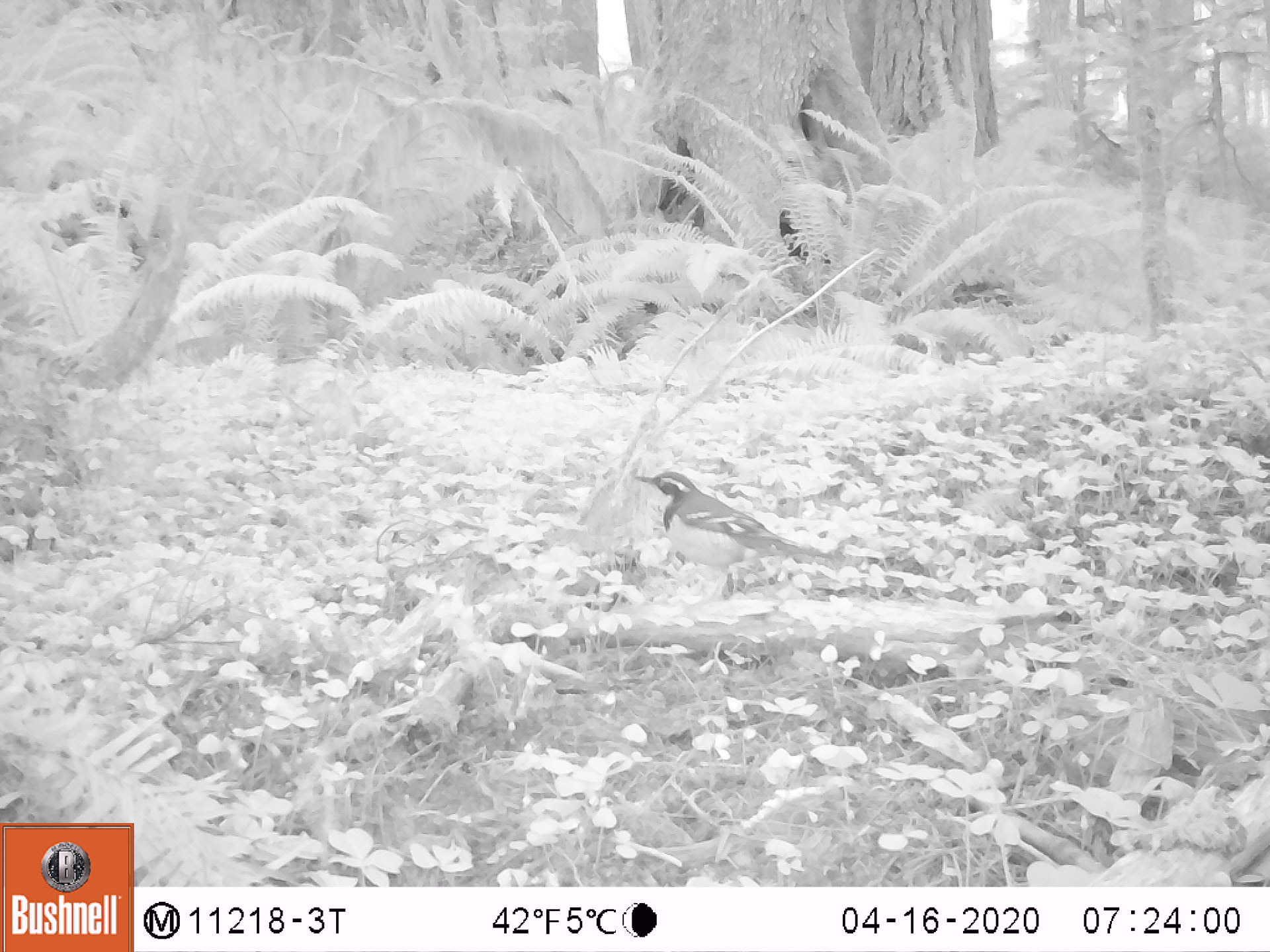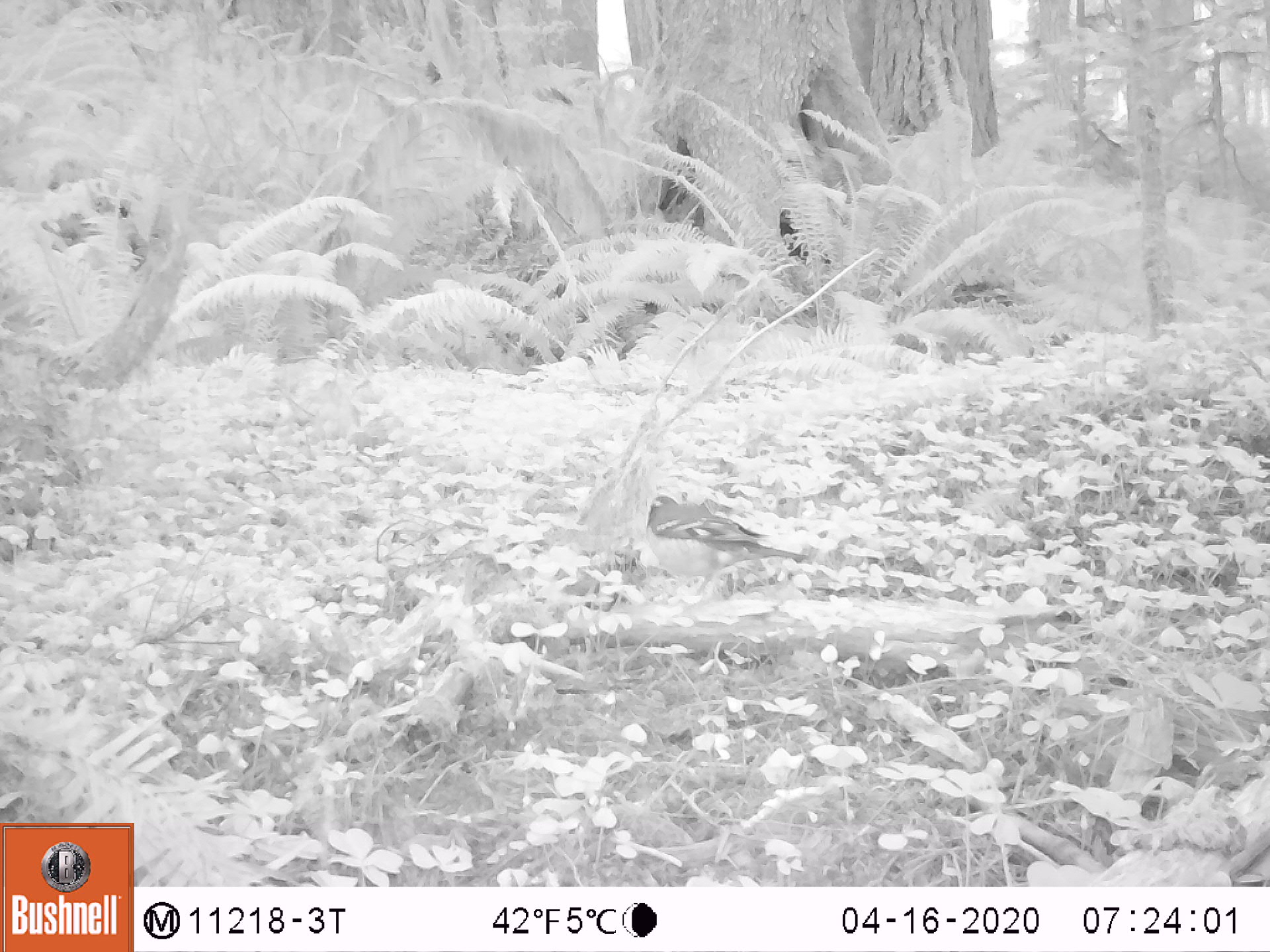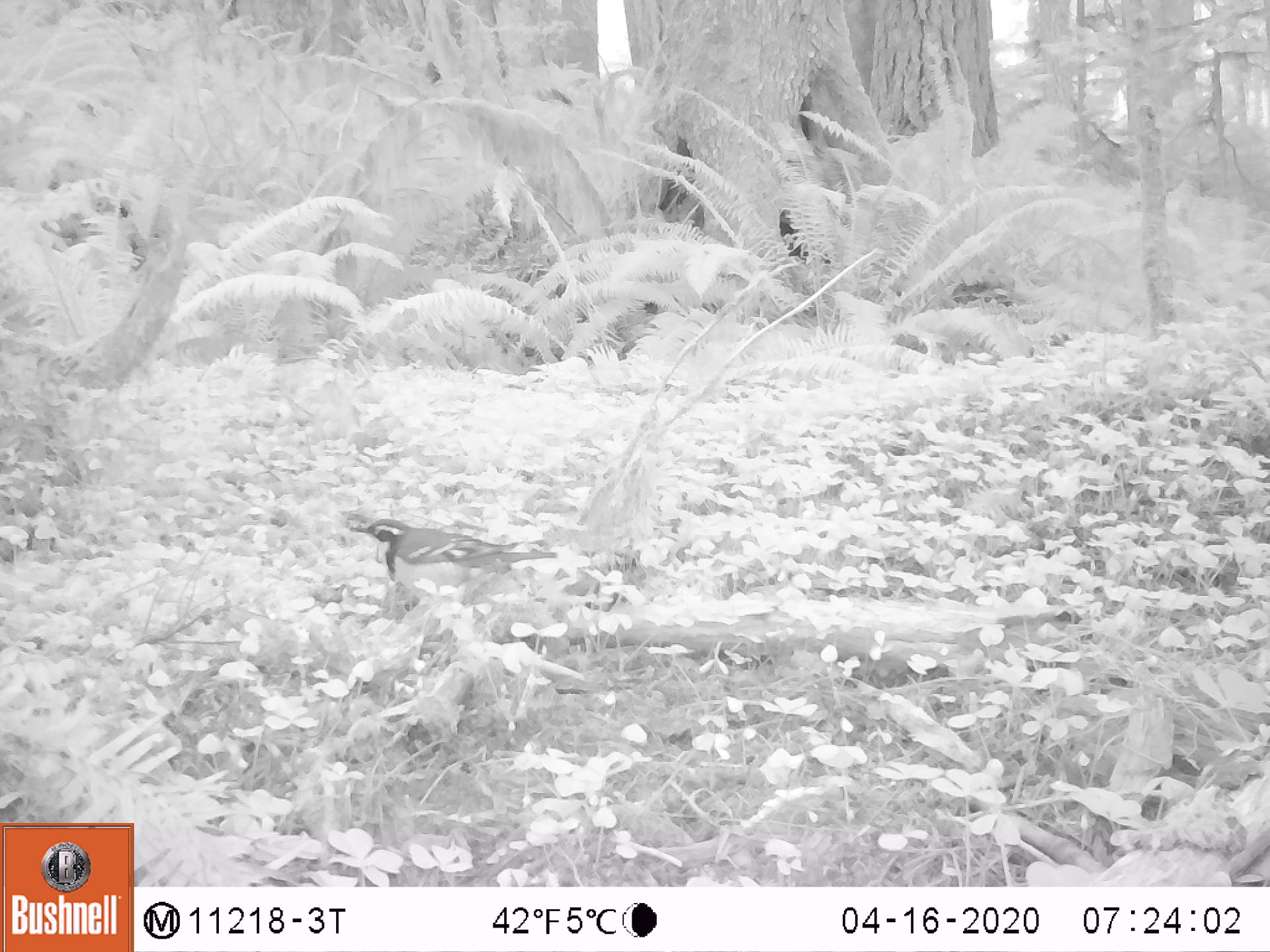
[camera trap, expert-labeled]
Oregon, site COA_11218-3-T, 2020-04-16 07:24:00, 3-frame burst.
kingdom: Animalia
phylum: Chordata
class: Aves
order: Passeriformes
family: Turdidae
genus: Ixoreus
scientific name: Ixoreus naevius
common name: varied thrush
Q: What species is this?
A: Varied thrush (Ixoreus naevius).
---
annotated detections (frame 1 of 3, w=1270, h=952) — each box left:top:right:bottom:
varied thrush: 637:469:855:590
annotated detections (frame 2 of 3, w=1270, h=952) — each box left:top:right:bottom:
varied thrush: 636:487:820:589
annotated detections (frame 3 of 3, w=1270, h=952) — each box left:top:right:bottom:
varied thrush: 352:515:554:606